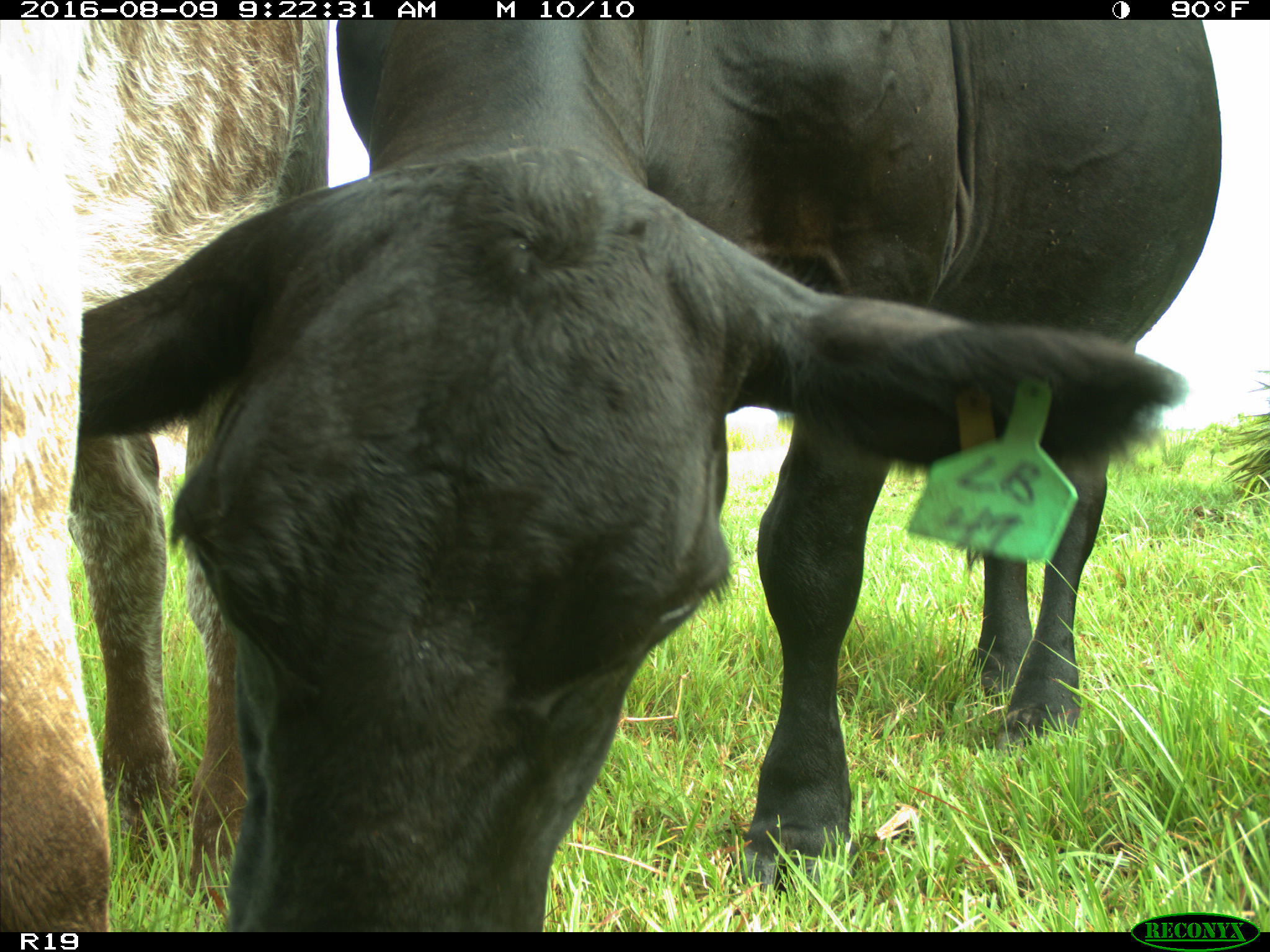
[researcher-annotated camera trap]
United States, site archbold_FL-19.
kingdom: Animalia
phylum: Chordata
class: Mammalia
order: Artiodactyla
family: Bovidae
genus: Bos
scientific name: Bos taurus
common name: domestic cow